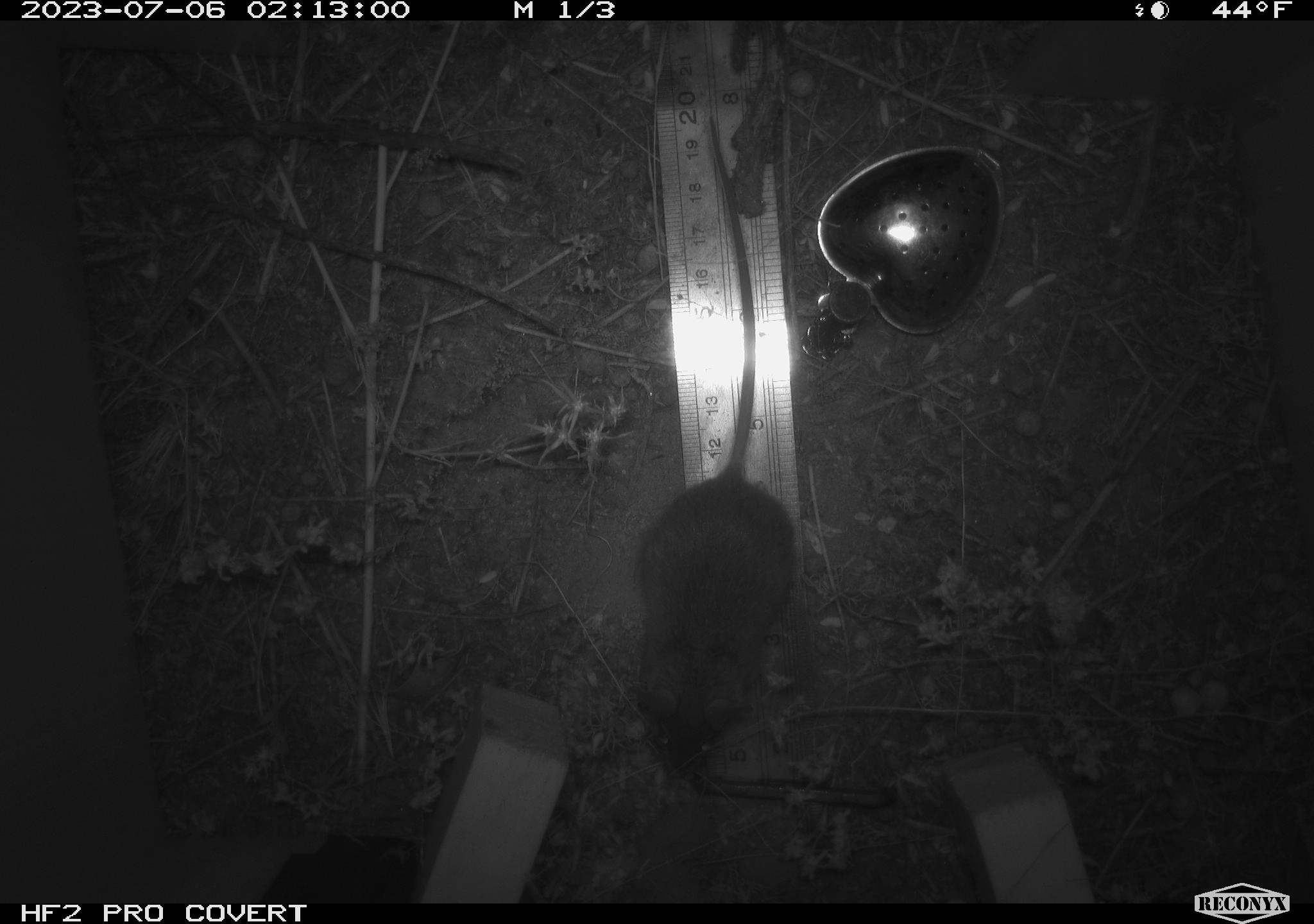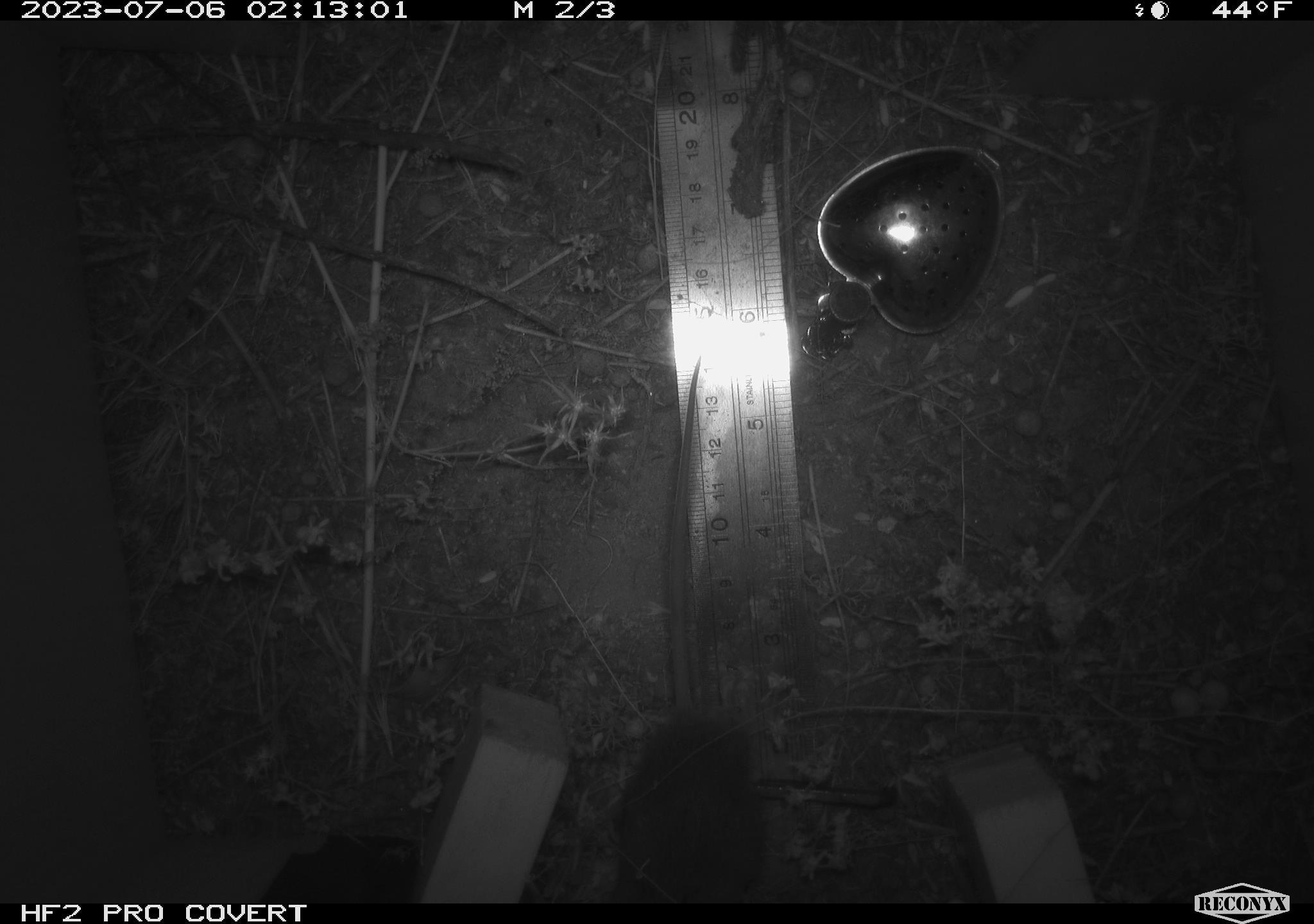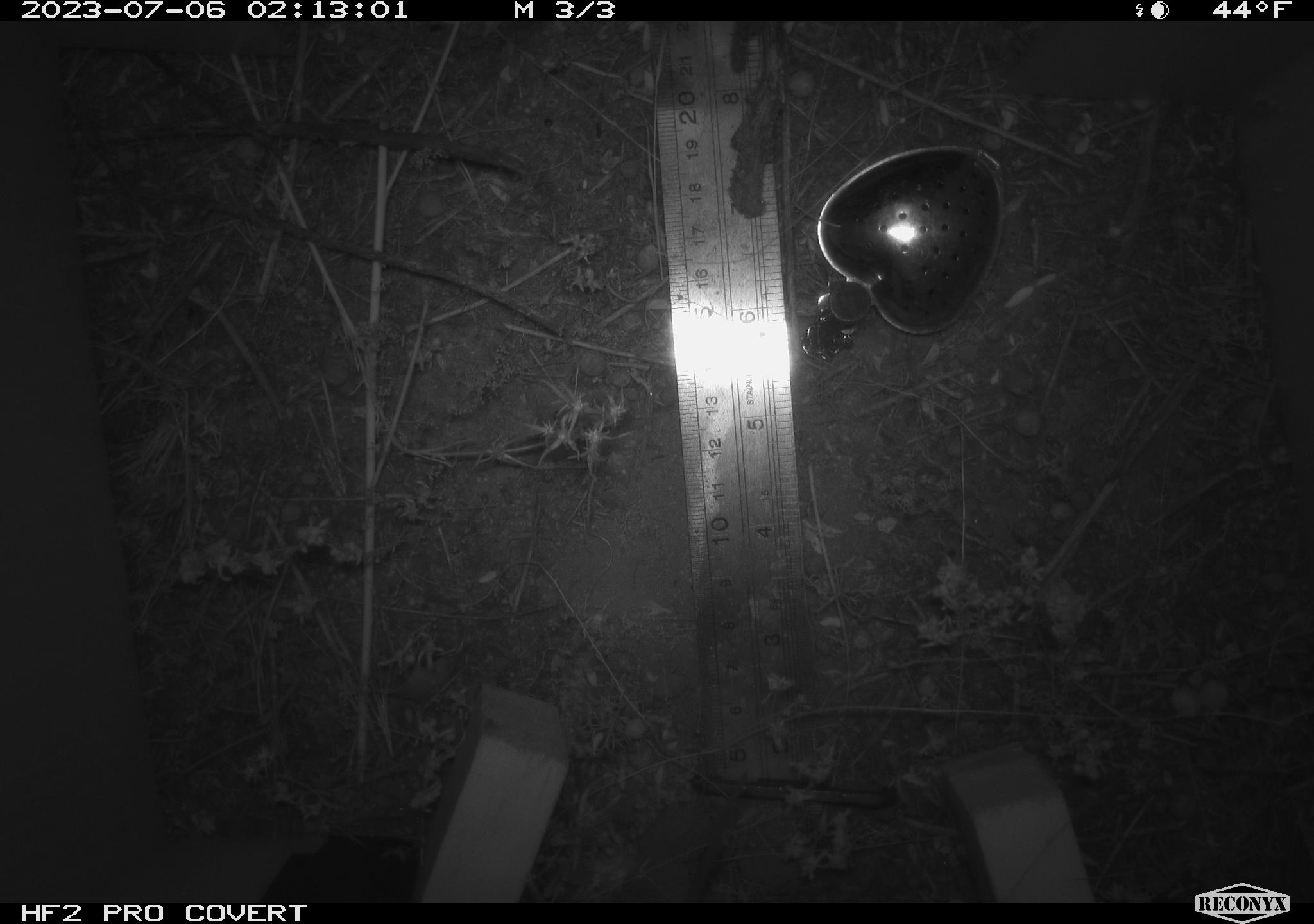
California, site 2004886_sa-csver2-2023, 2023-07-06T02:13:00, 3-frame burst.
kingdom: Animalia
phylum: Chordata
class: Mammalia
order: Rodentia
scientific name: Rodentia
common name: mouse species